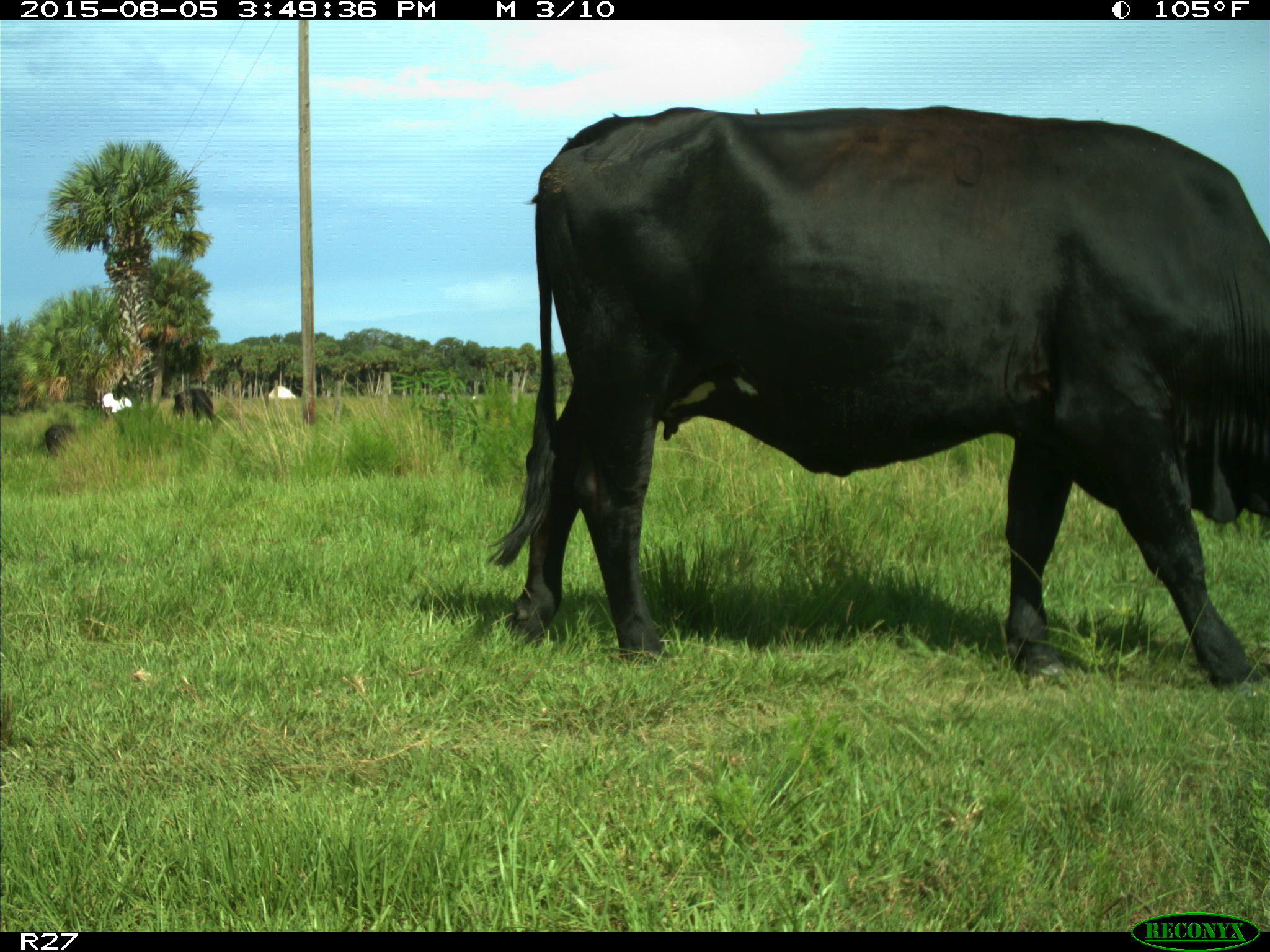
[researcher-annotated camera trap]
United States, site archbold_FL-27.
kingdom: Animalia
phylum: Chordata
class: Mammalia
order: Artiodactyla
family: Bovidae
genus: Bos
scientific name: Bos taurus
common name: domestic cow